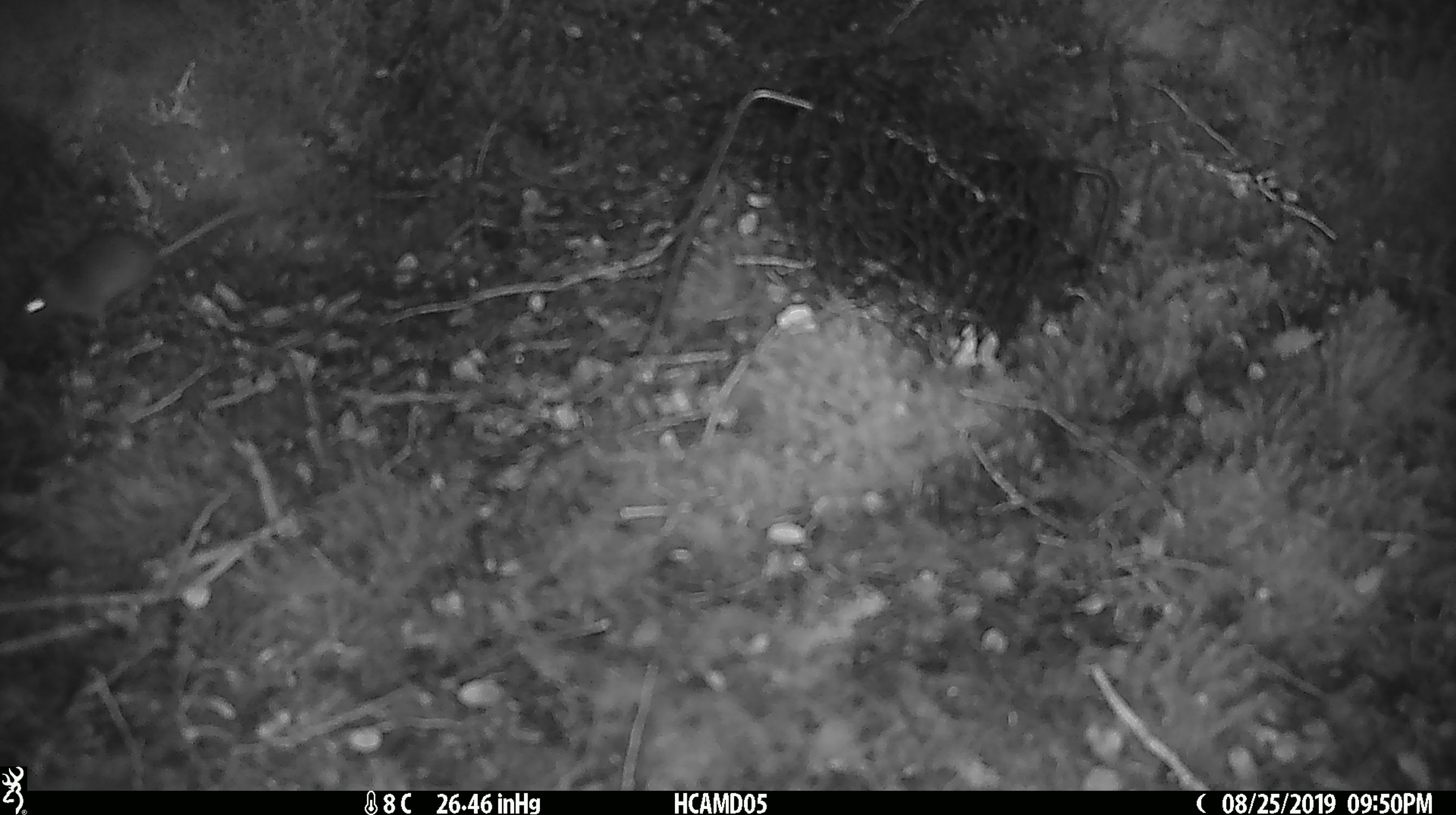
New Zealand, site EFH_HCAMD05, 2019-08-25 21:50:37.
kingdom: Animalia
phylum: Chordata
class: Mammalia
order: Rodentia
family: Muridae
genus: Mus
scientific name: Mus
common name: mouse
Mouse (Mus).